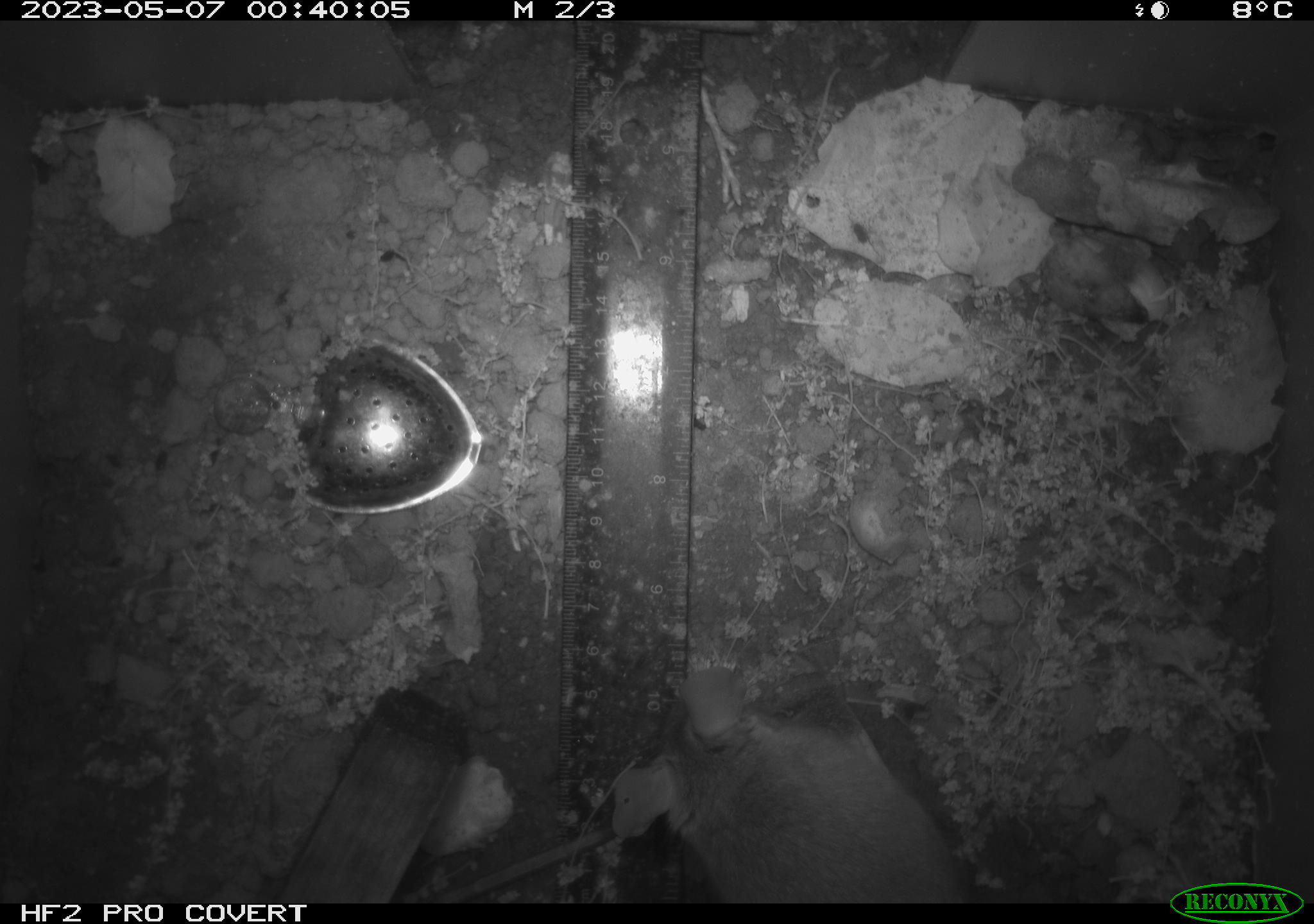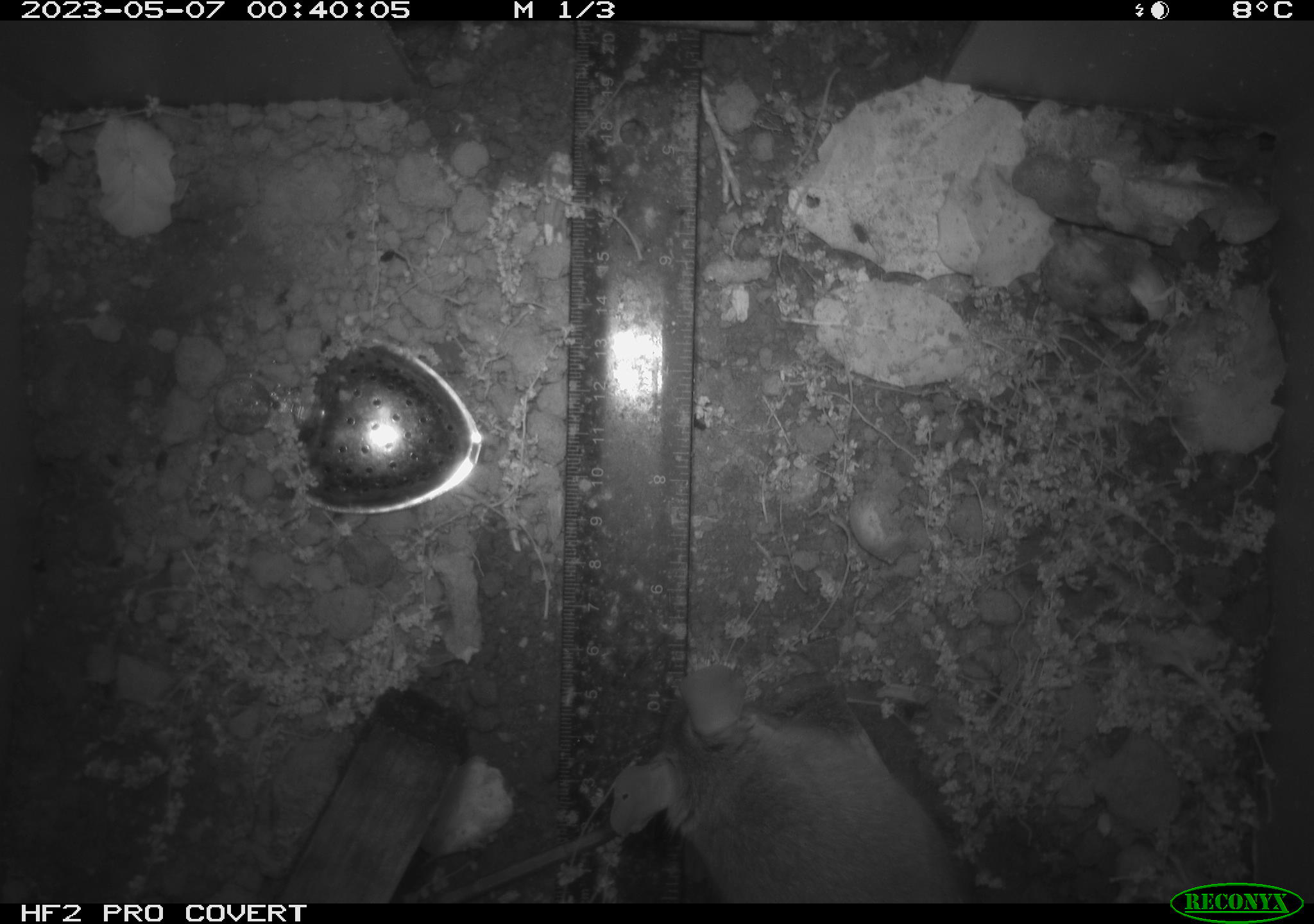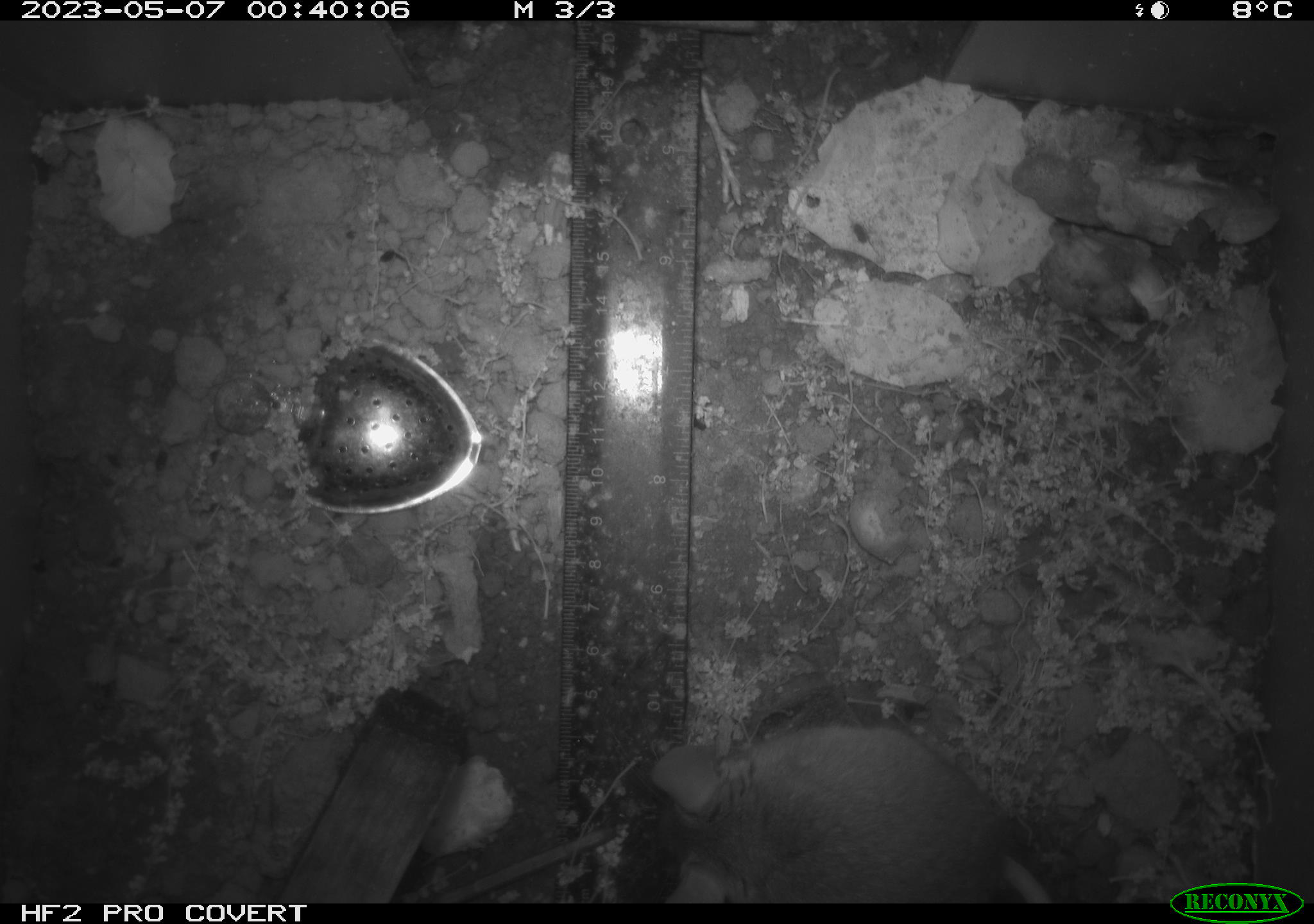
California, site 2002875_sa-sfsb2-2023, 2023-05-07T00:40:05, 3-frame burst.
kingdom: Animalia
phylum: Chordata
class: Mammalia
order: Rodentia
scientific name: Rodentia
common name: mouse species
Mouse species (Rodentia).